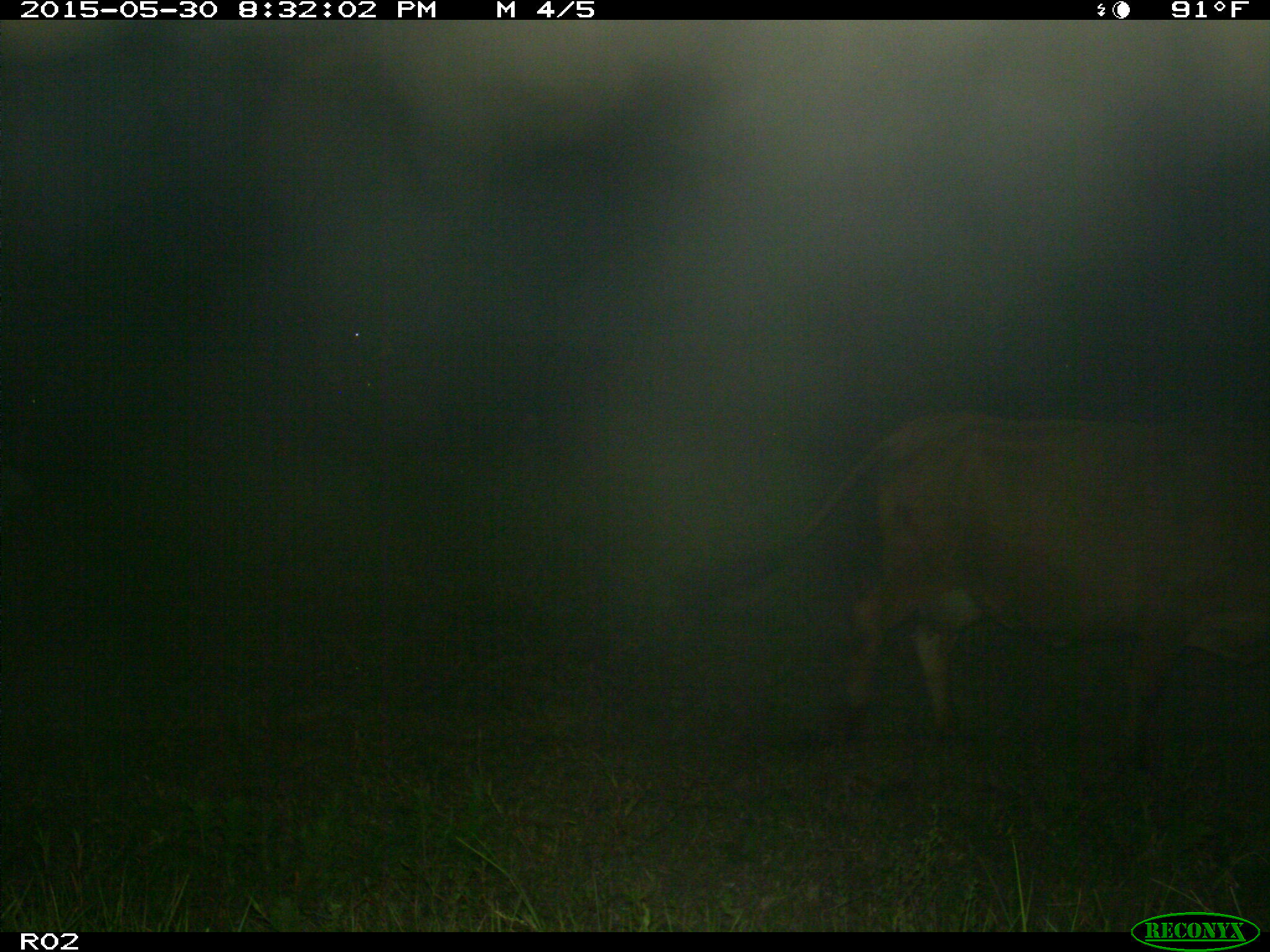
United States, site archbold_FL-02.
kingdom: Animalia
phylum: Chordata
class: Mammalia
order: Artiodactyla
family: Bovidae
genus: Bos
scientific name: Bos taurus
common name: domestic cow